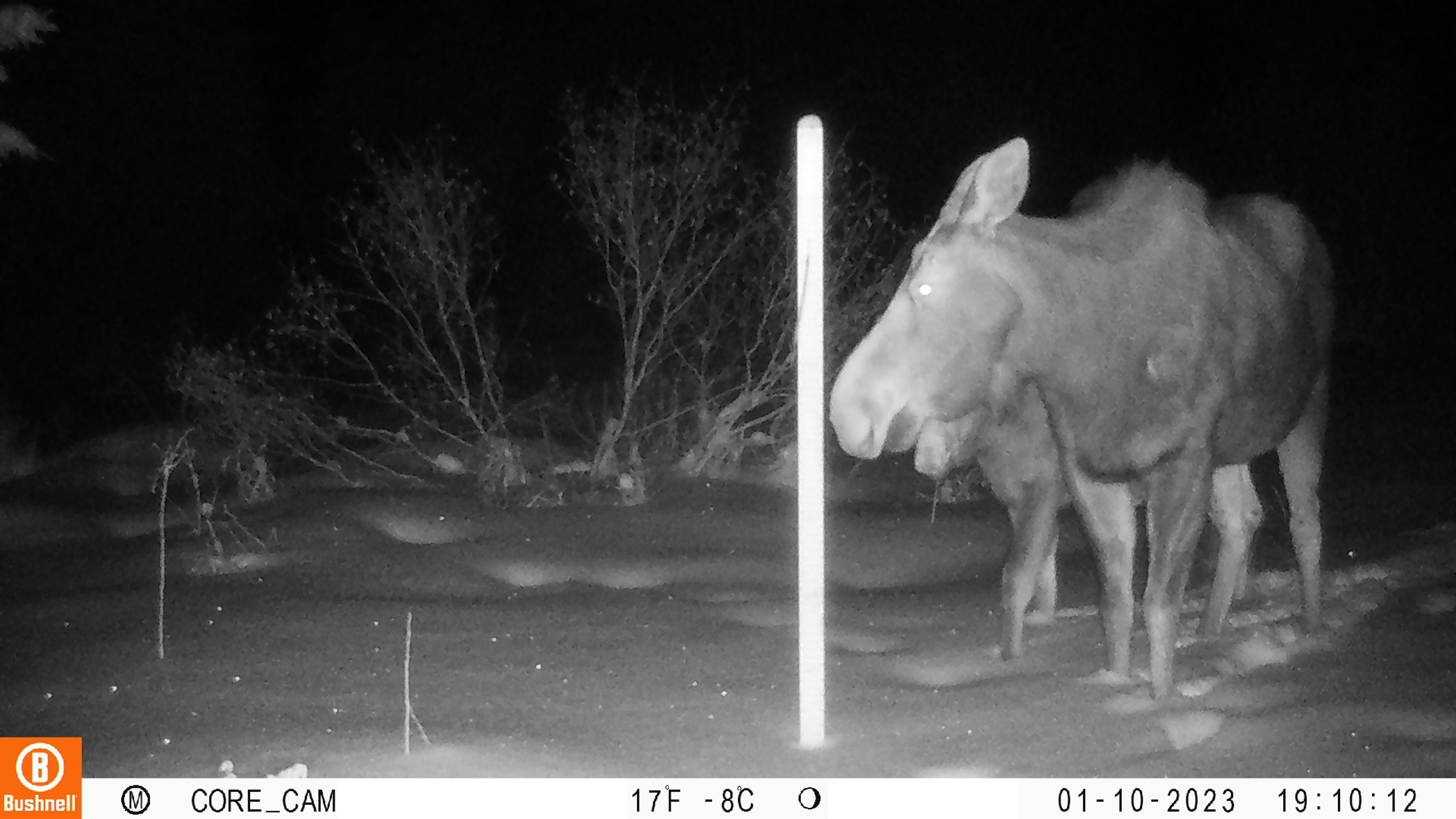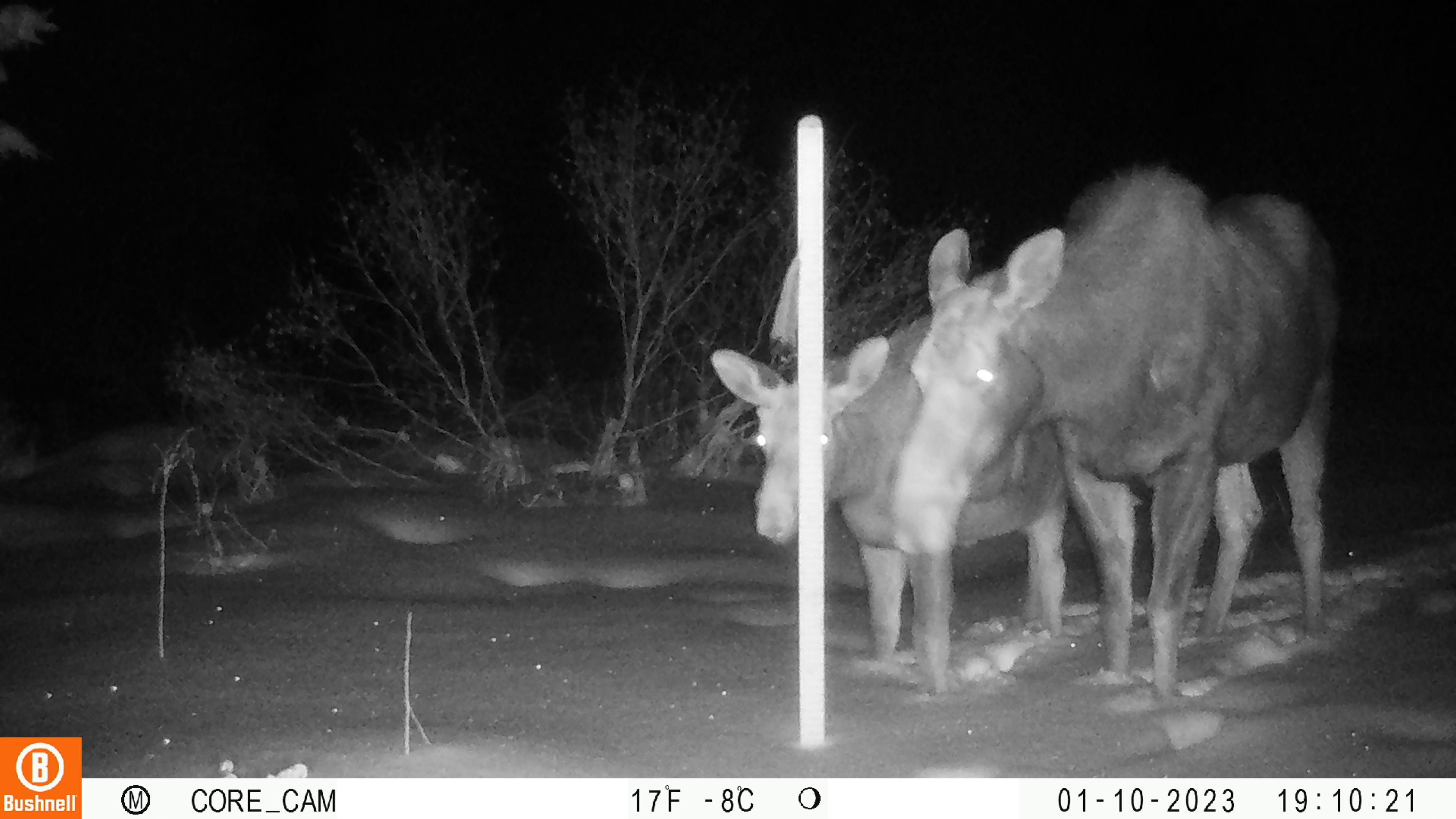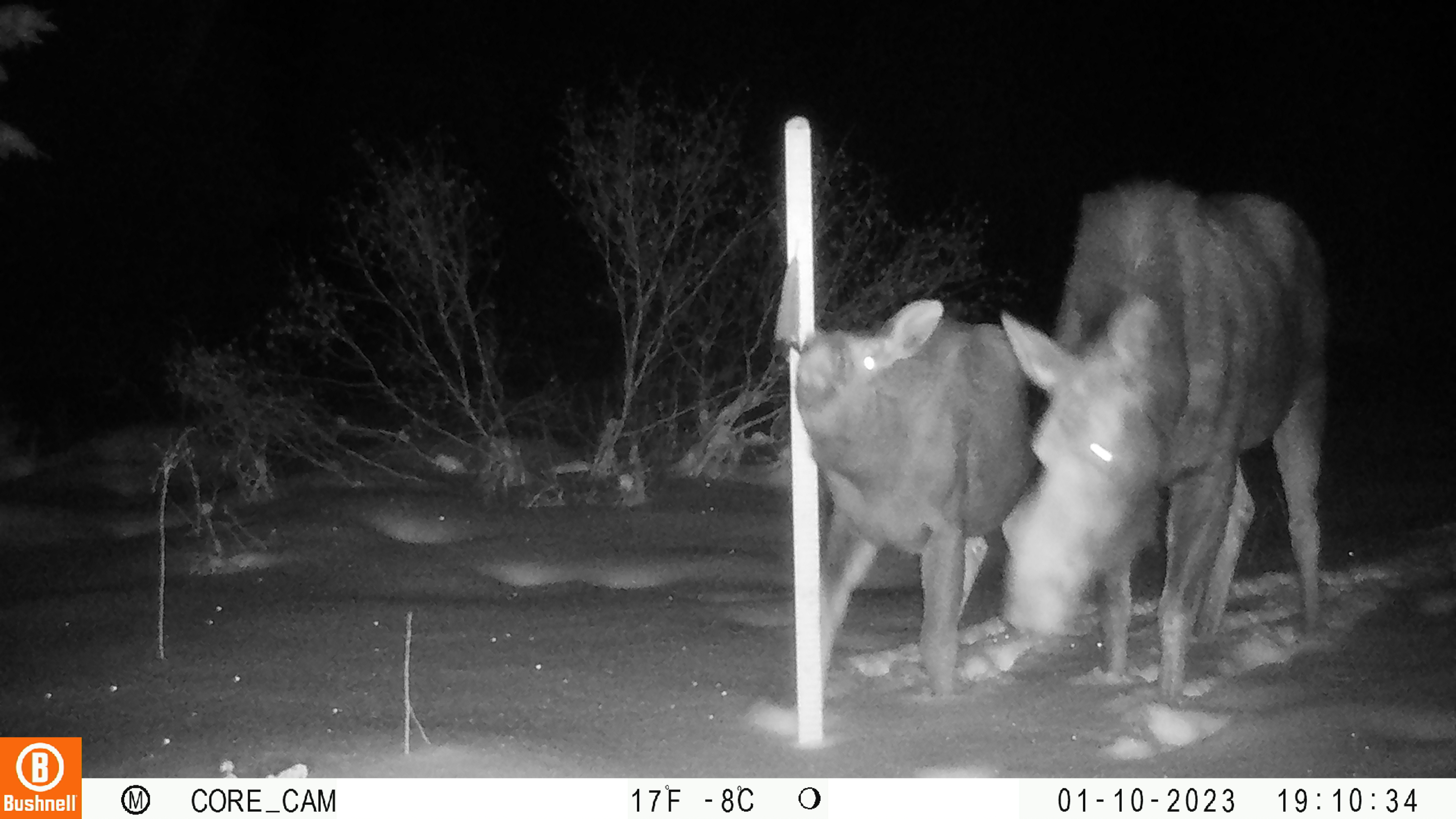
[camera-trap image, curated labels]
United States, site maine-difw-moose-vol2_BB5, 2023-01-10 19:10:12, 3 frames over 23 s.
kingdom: Animalia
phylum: Chordata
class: Mammalia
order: Artiodactyla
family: Cervidae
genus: Alces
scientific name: Alces alces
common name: moose